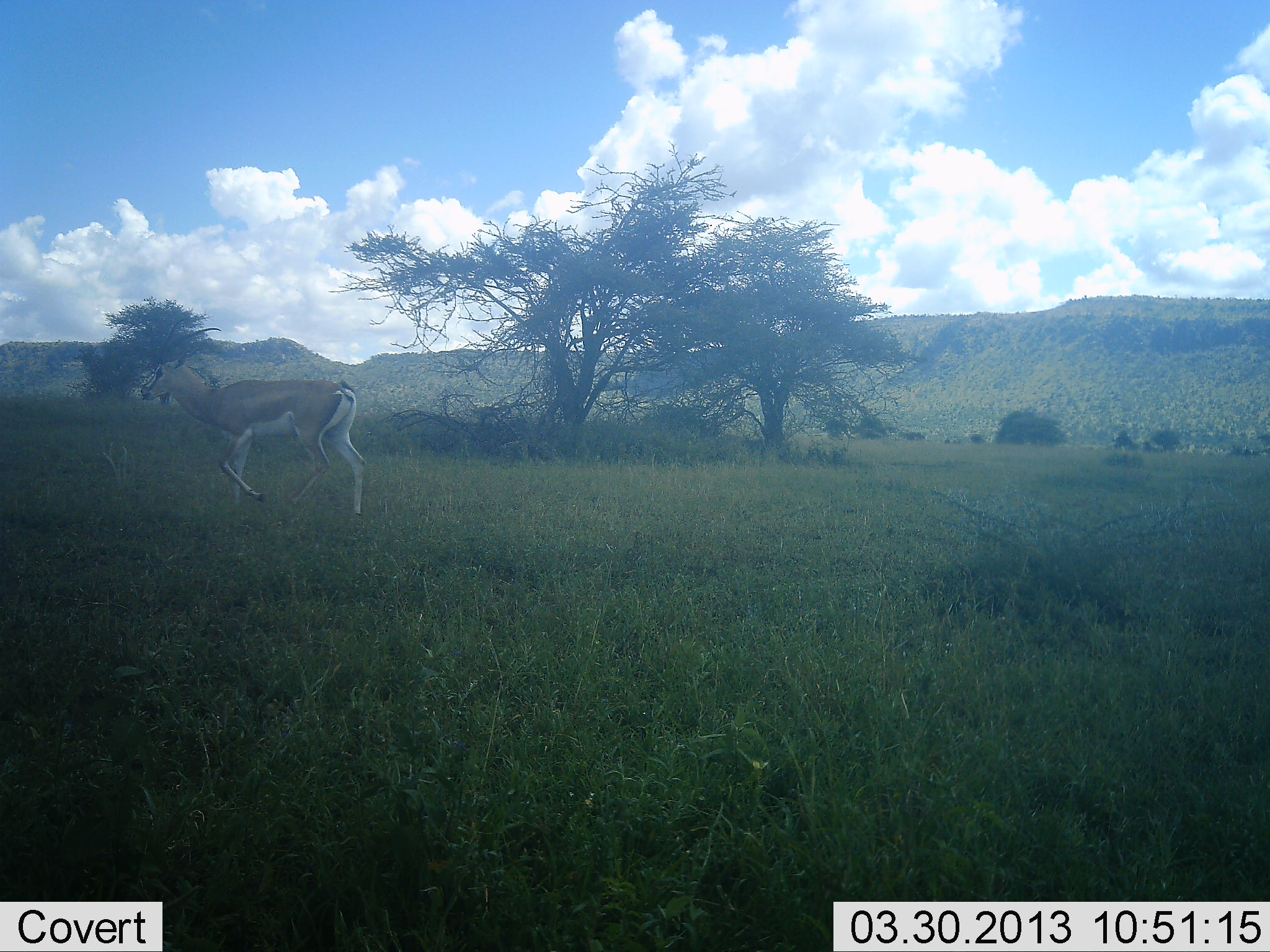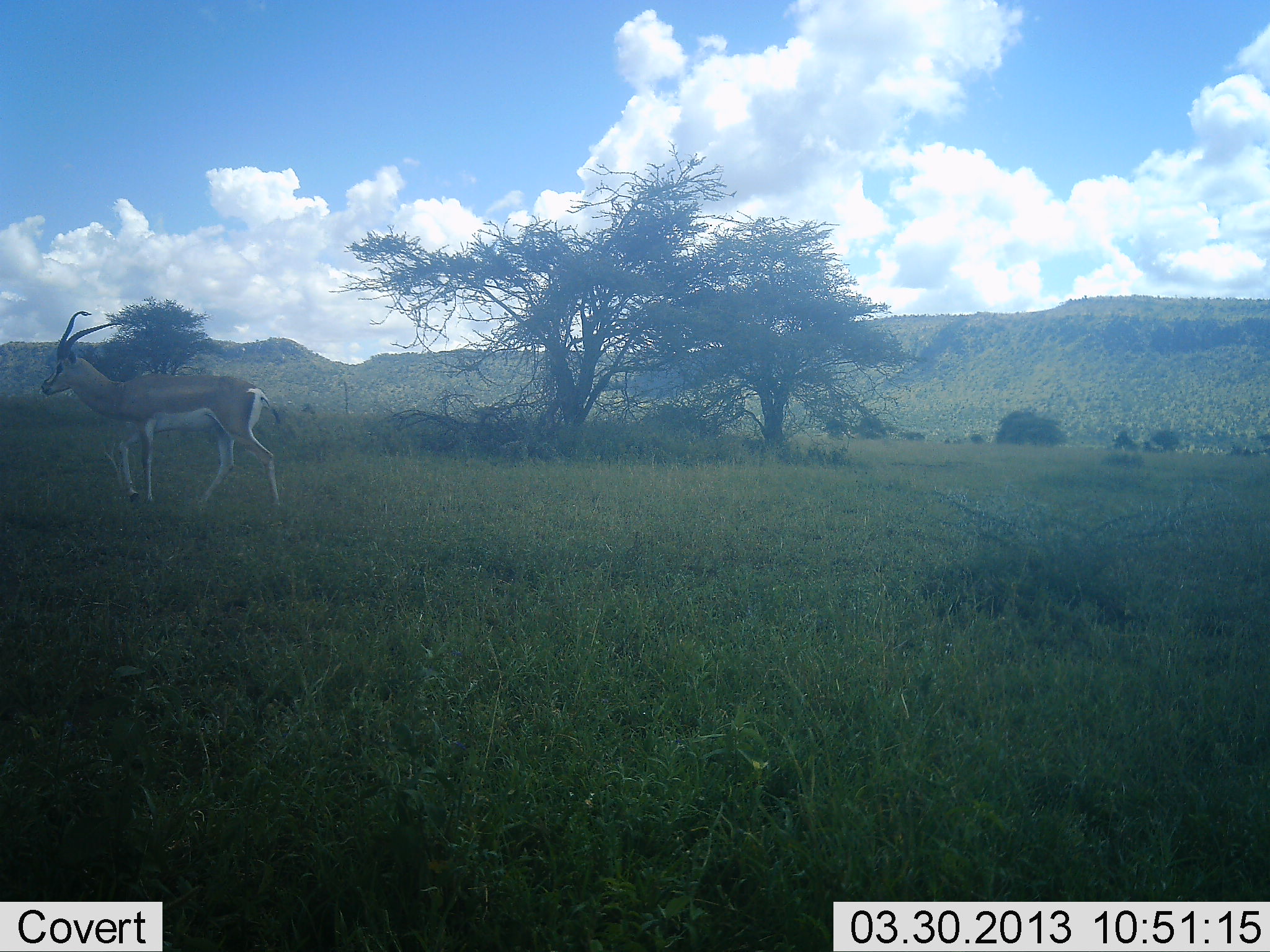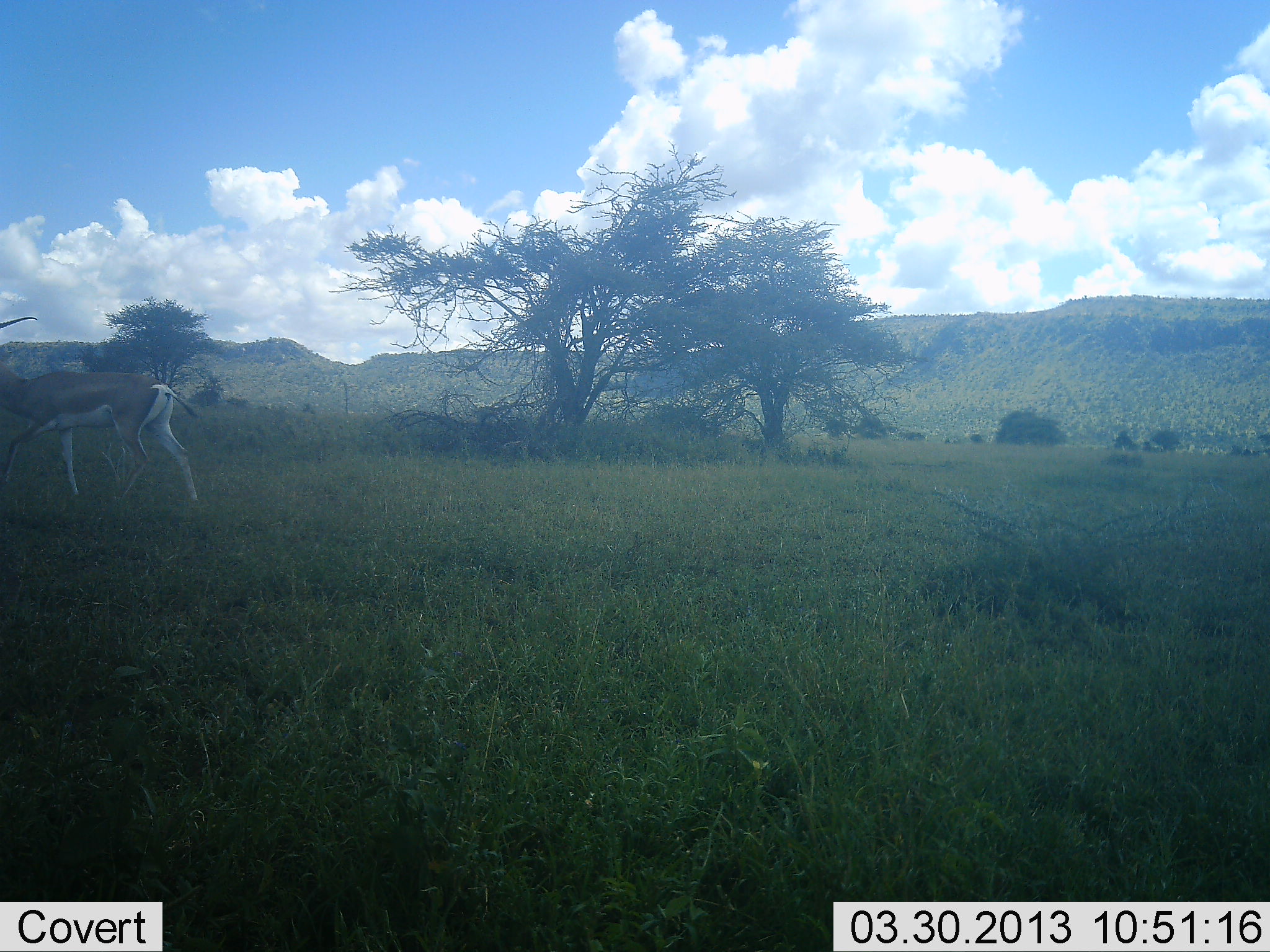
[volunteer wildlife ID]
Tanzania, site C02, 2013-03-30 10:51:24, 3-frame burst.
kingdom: Animalia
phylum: Chordata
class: Mammalia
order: Artiodactyla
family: Bovidae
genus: Nanger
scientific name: Nanger granti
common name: grant's gazelle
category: gazellegrants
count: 1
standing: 6%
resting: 0%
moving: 94%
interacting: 0%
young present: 0%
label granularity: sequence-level